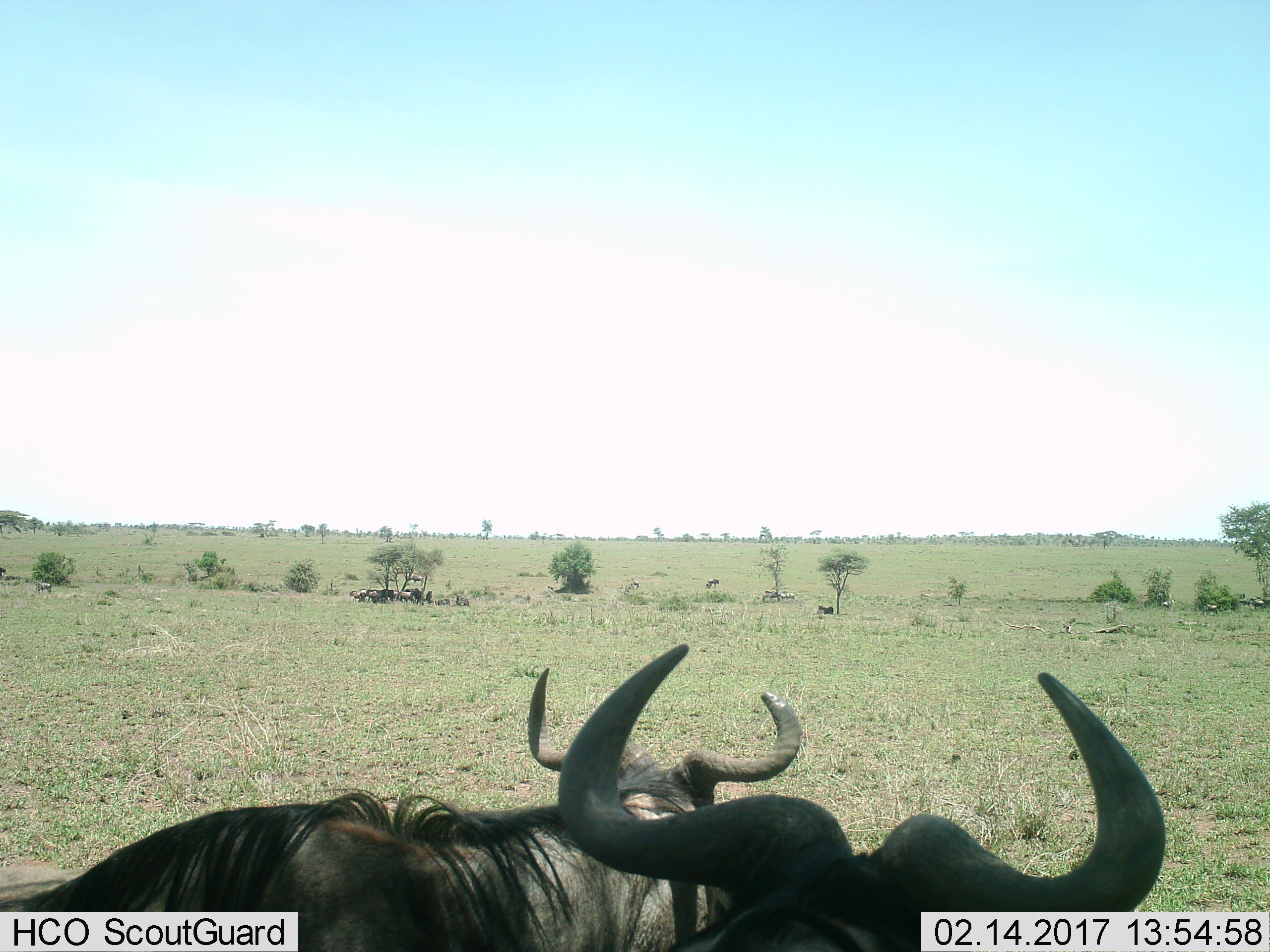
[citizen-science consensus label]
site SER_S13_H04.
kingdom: Animalia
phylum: Chordata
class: Mammalia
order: Artiodactyla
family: Bovidae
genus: Connochaetes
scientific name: Connochaetes taurinus taurinus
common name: blue wildebeest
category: wildebeestblue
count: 11-50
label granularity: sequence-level